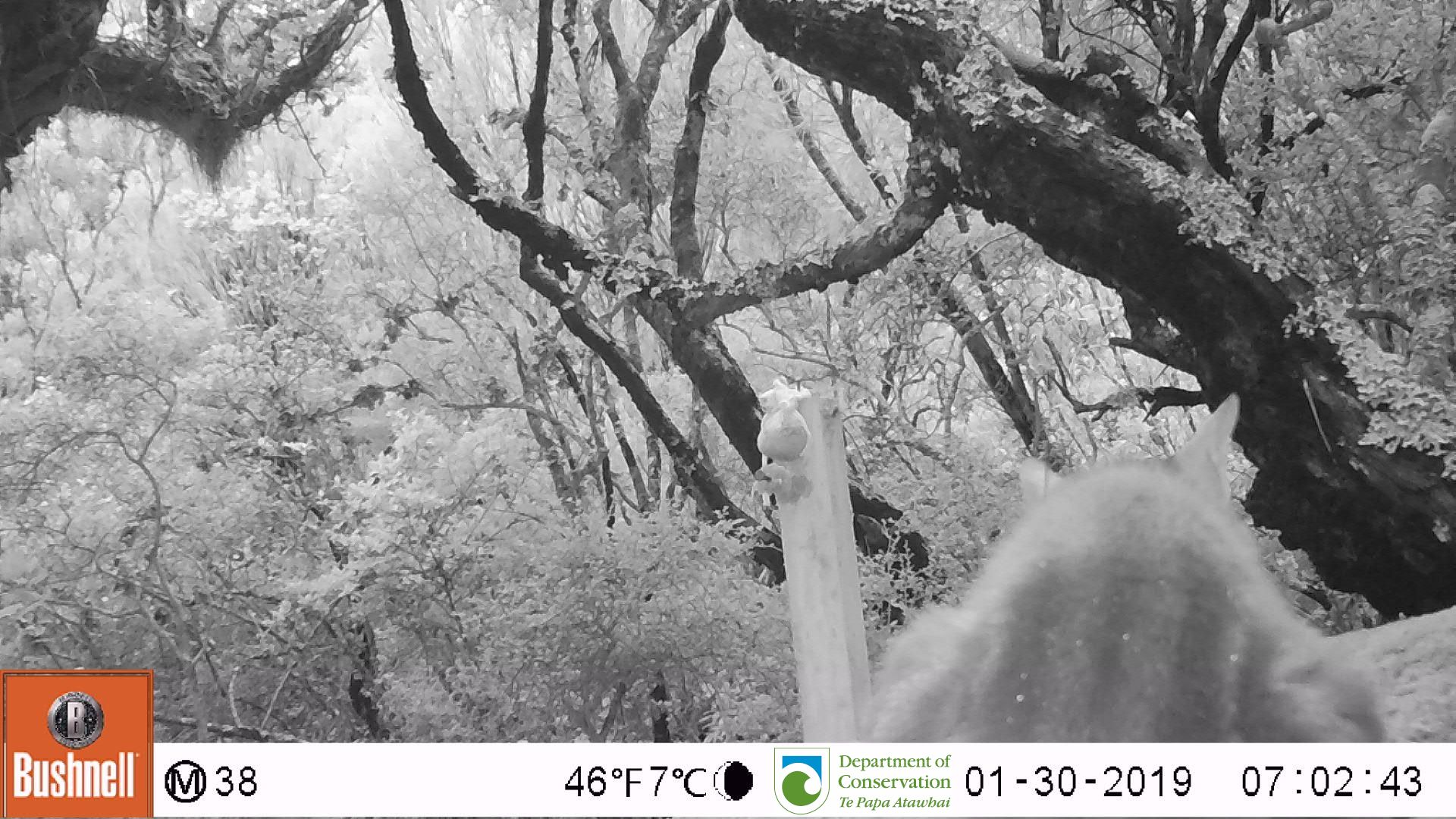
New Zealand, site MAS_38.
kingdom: Animalia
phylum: Chordata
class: Mammalia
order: Carnivora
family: Felidae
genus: Felis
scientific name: Felis catus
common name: domestic cat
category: cat